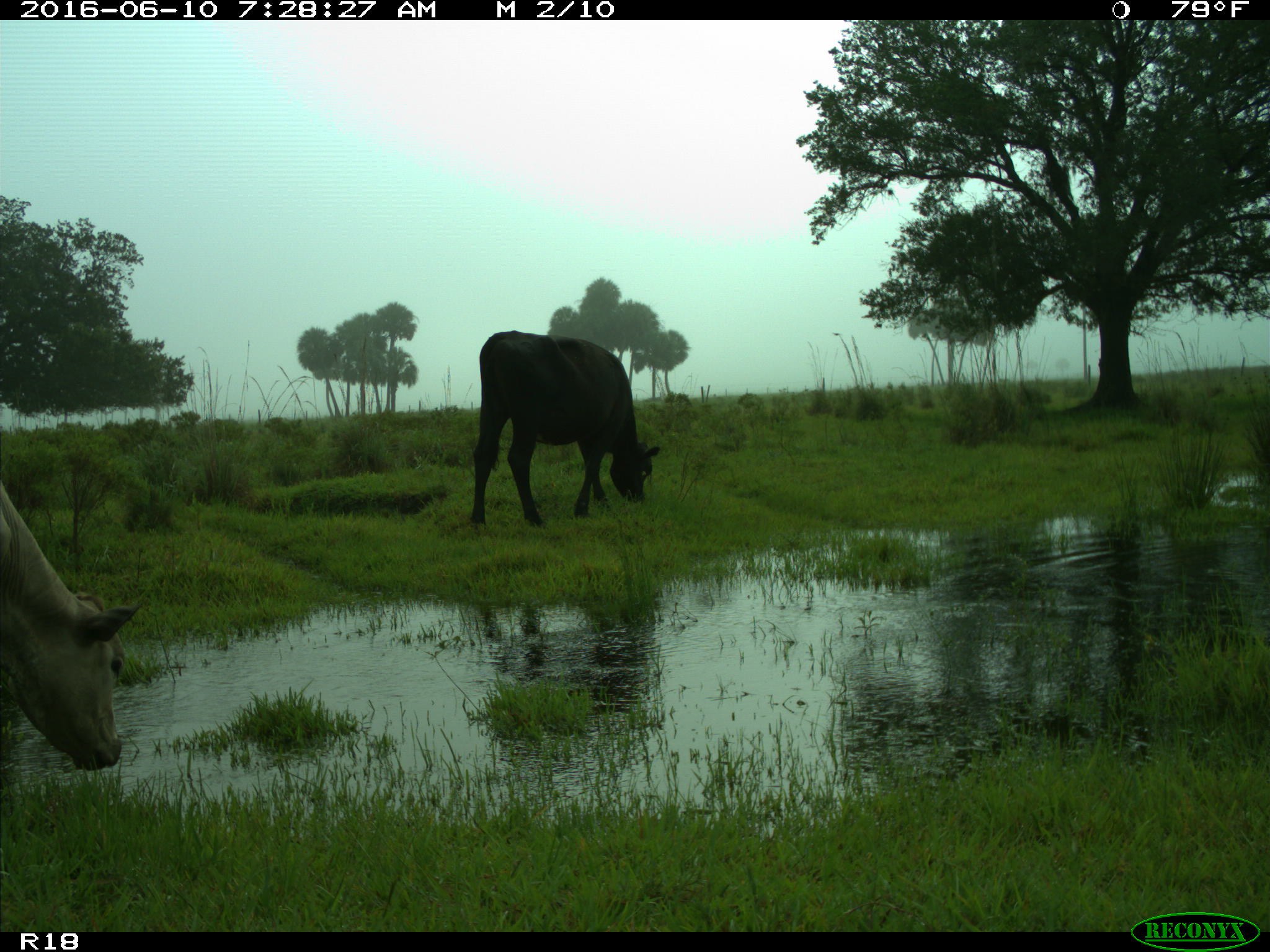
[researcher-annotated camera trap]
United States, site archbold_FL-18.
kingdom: Animalia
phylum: Chordata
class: Mammalia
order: Artiodactyla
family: Bovidae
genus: Bos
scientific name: Bos taurus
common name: domestic cow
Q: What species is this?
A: Bos taurus (domestic cow).